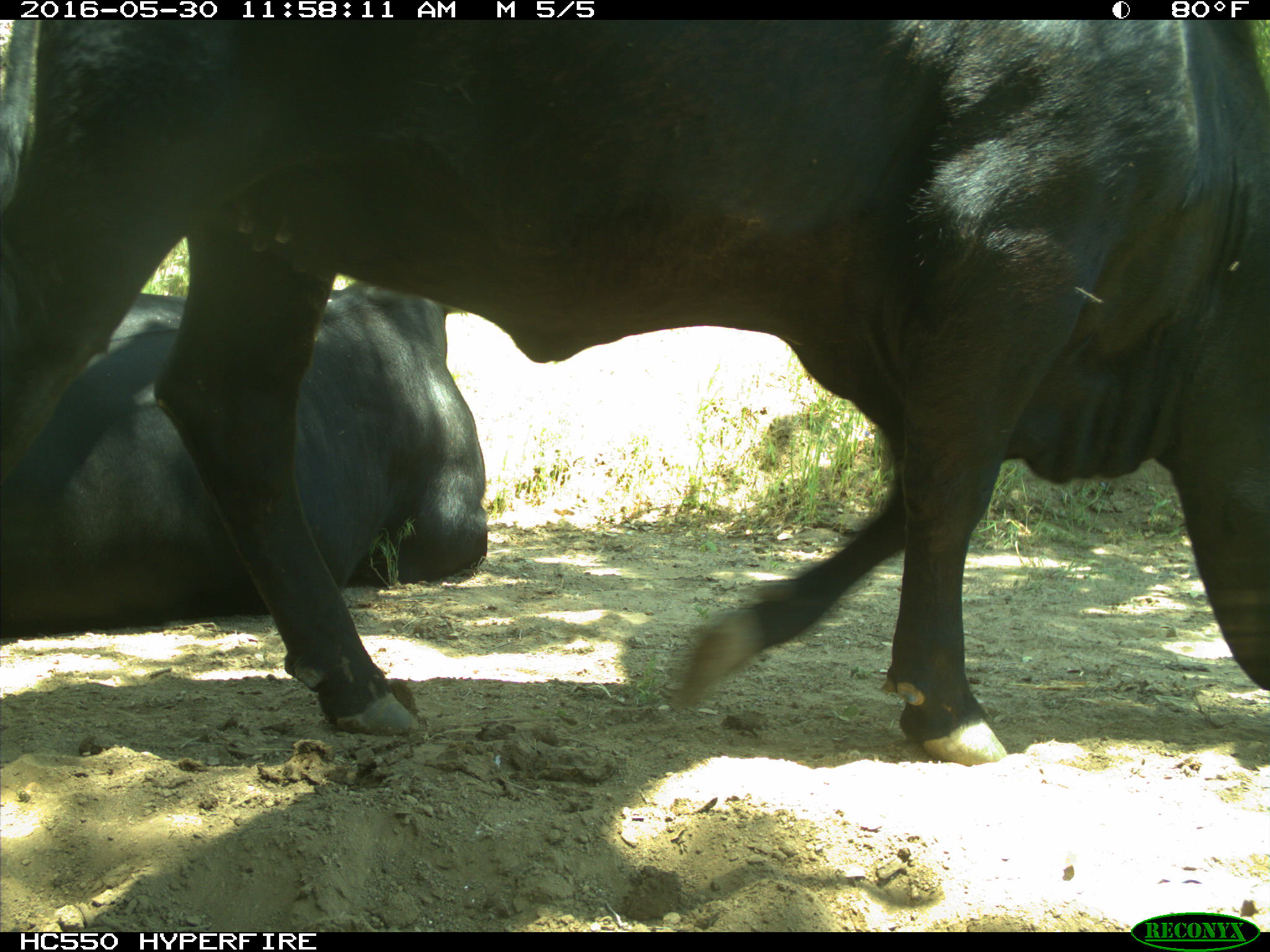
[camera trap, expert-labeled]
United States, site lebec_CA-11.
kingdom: Animalia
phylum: Chordata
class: Mammalia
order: Artiodactyla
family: Bovidae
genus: Bos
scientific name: Bos taurus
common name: domestic cow